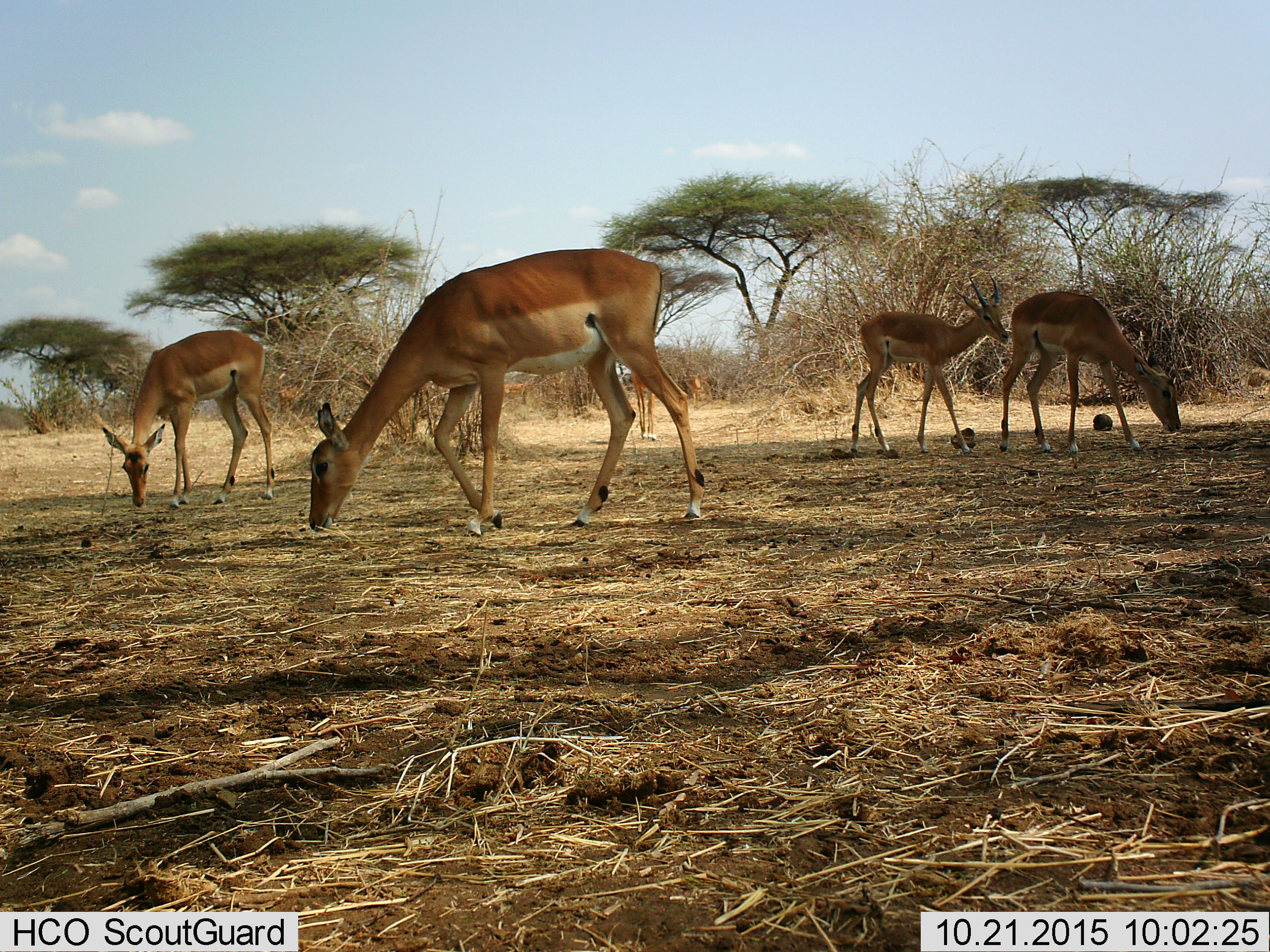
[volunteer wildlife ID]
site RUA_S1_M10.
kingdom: Animalia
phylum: Chordata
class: Mammalia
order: Artiodactyla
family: Bovidae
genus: Aepyceros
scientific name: Aepyceros melampus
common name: impala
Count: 4.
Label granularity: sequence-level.